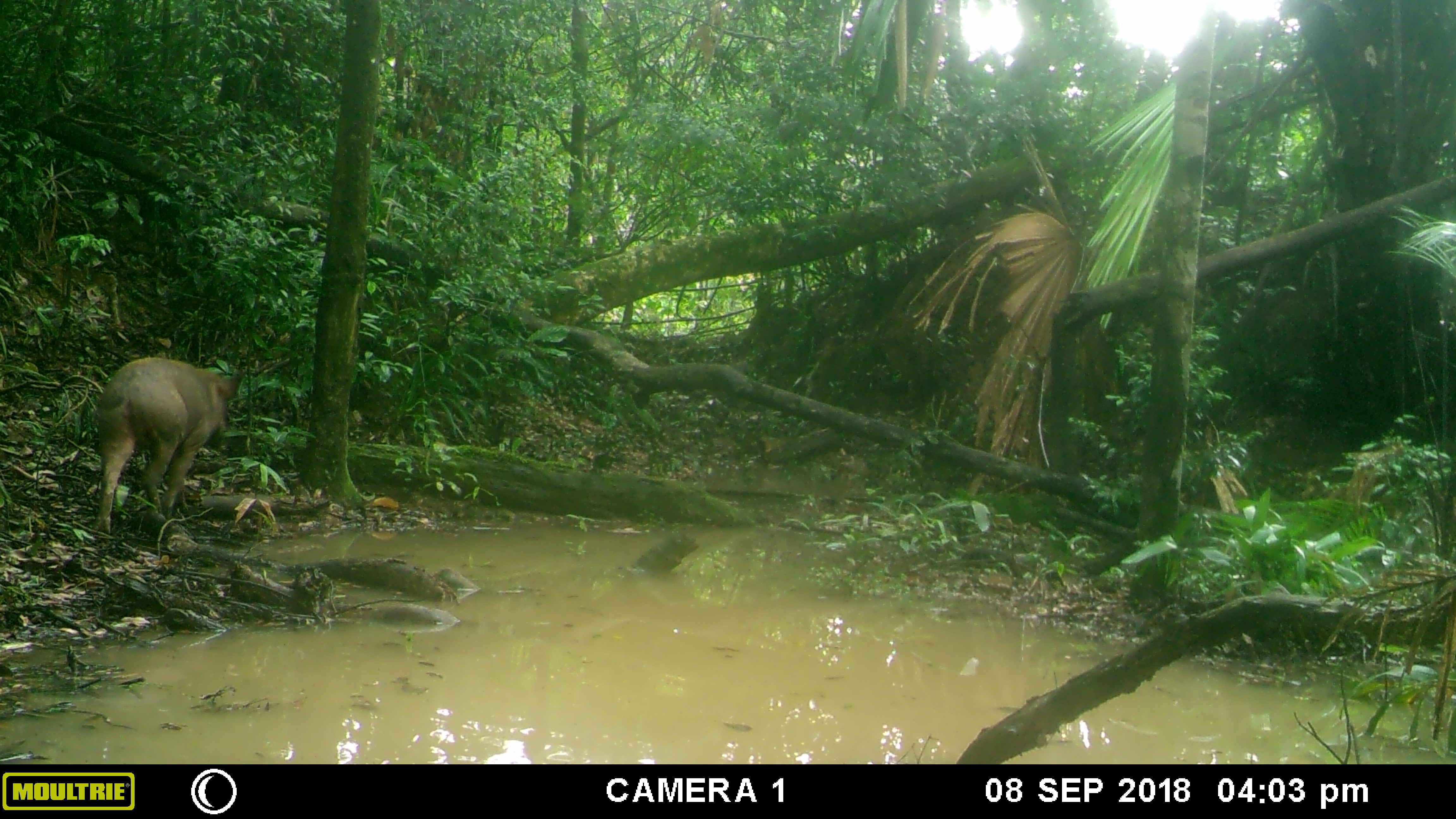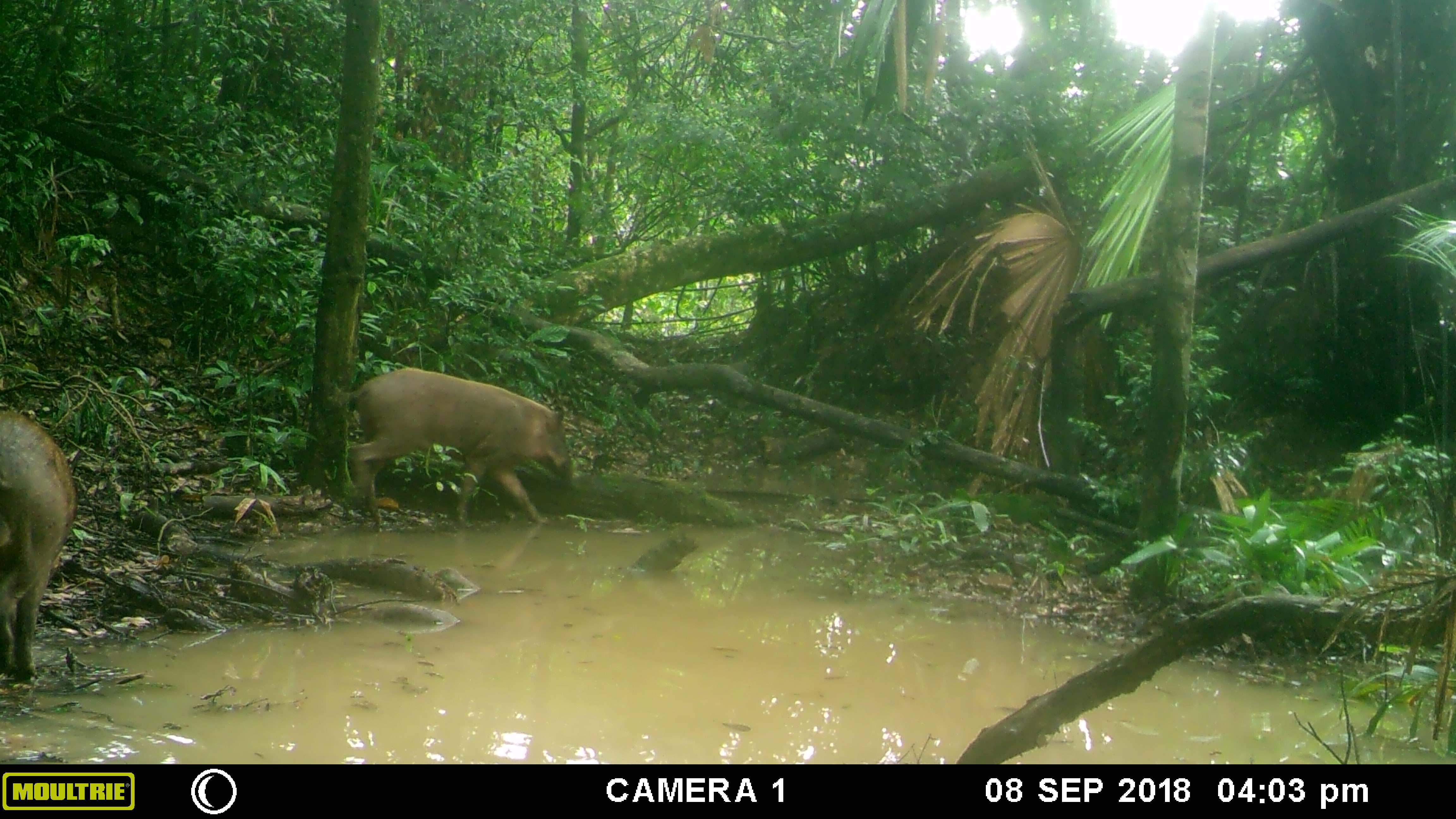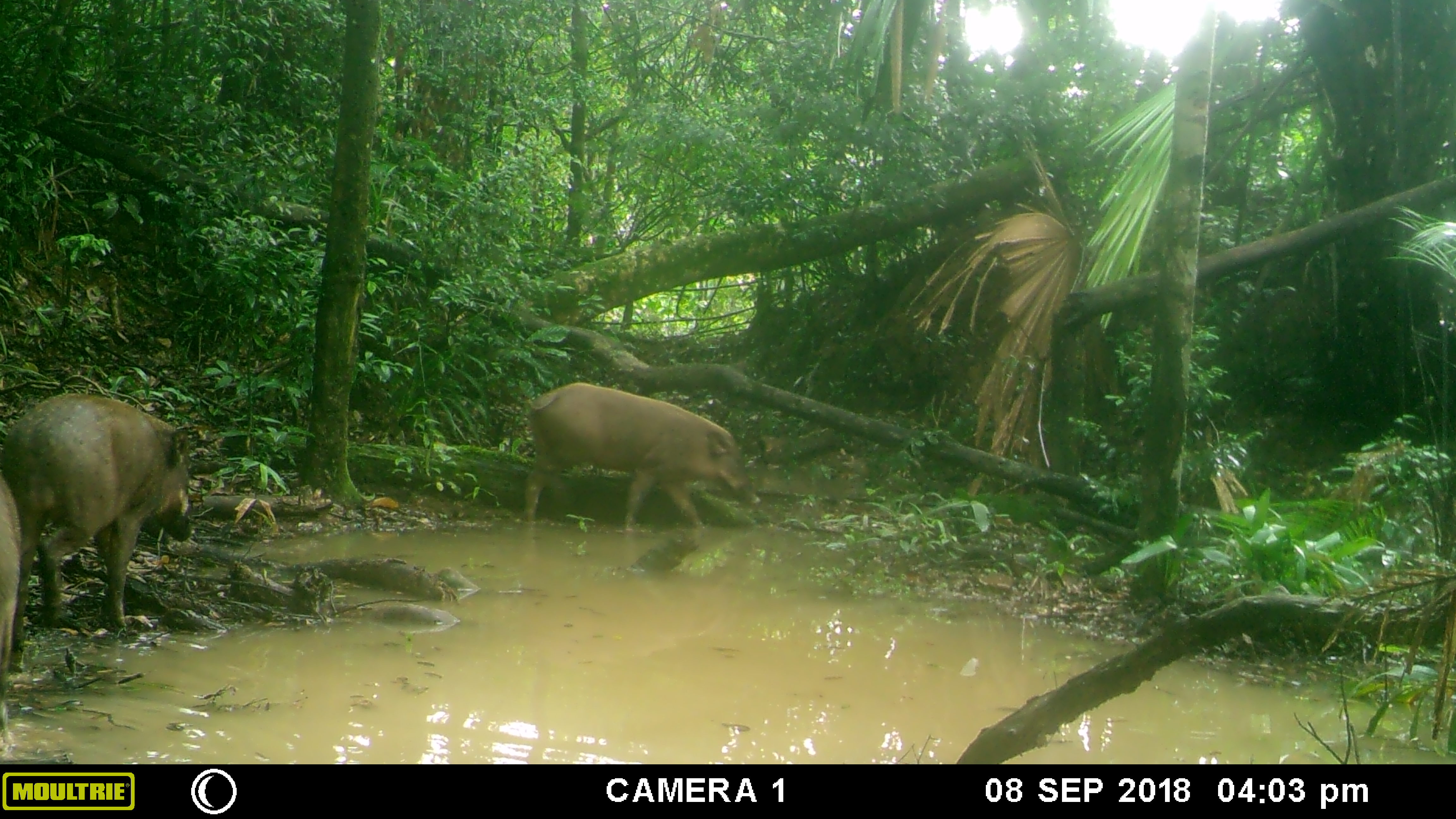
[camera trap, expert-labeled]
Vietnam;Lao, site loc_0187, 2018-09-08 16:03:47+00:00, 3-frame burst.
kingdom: Animalia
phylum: Chordata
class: Mammalia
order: Artiodactyla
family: Suidae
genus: Sus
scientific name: Sus scrofa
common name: eurasian wild pig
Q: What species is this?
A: Eurasian wild pig (Sus scrofa).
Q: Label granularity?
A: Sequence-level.